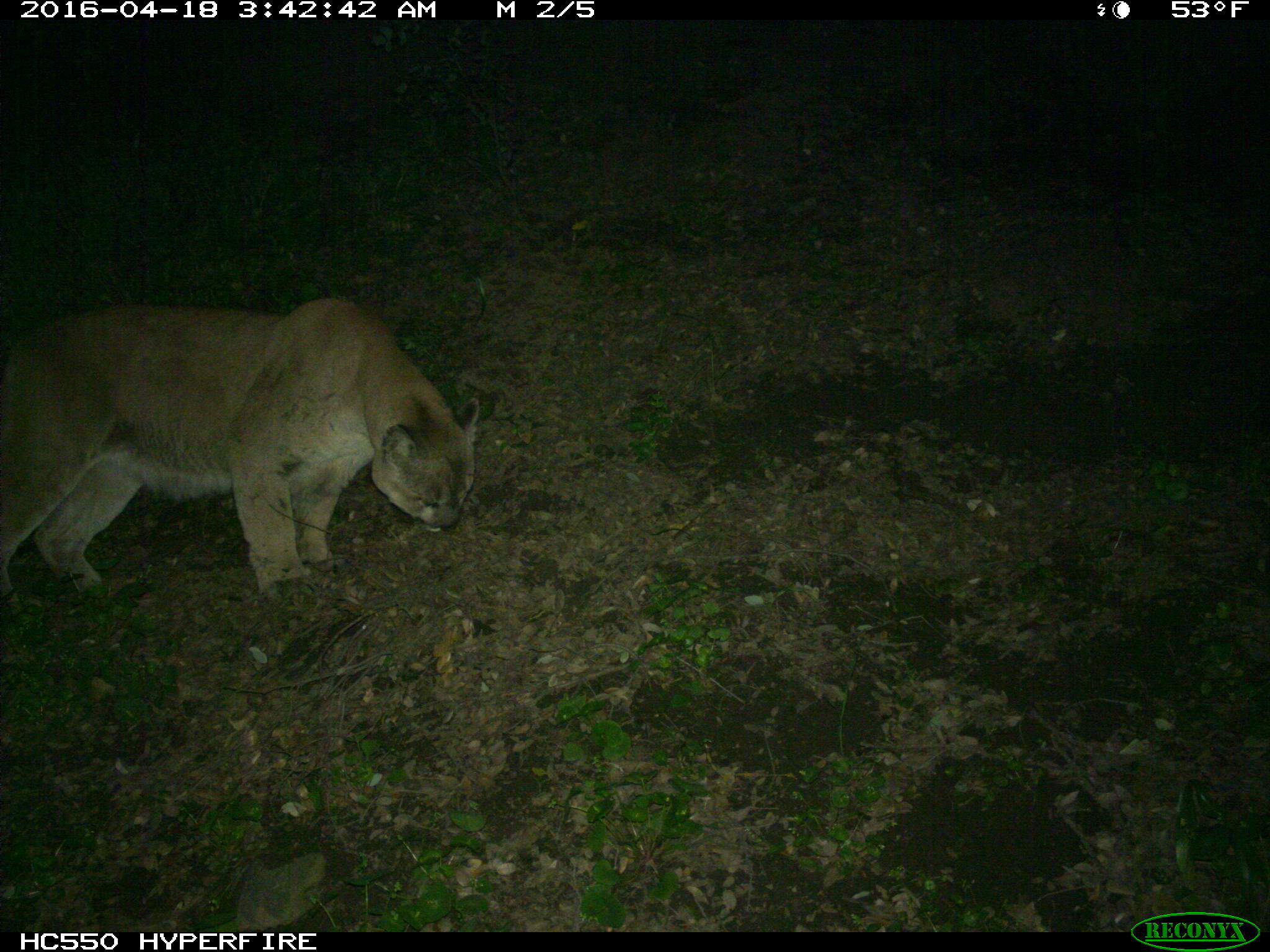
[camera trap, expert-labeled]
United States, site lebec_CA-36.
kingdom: Animalia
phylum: Chordata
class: Mammalia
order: Carnivora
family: Felidae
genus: Puma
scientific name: Puma concolor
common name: mountain lion